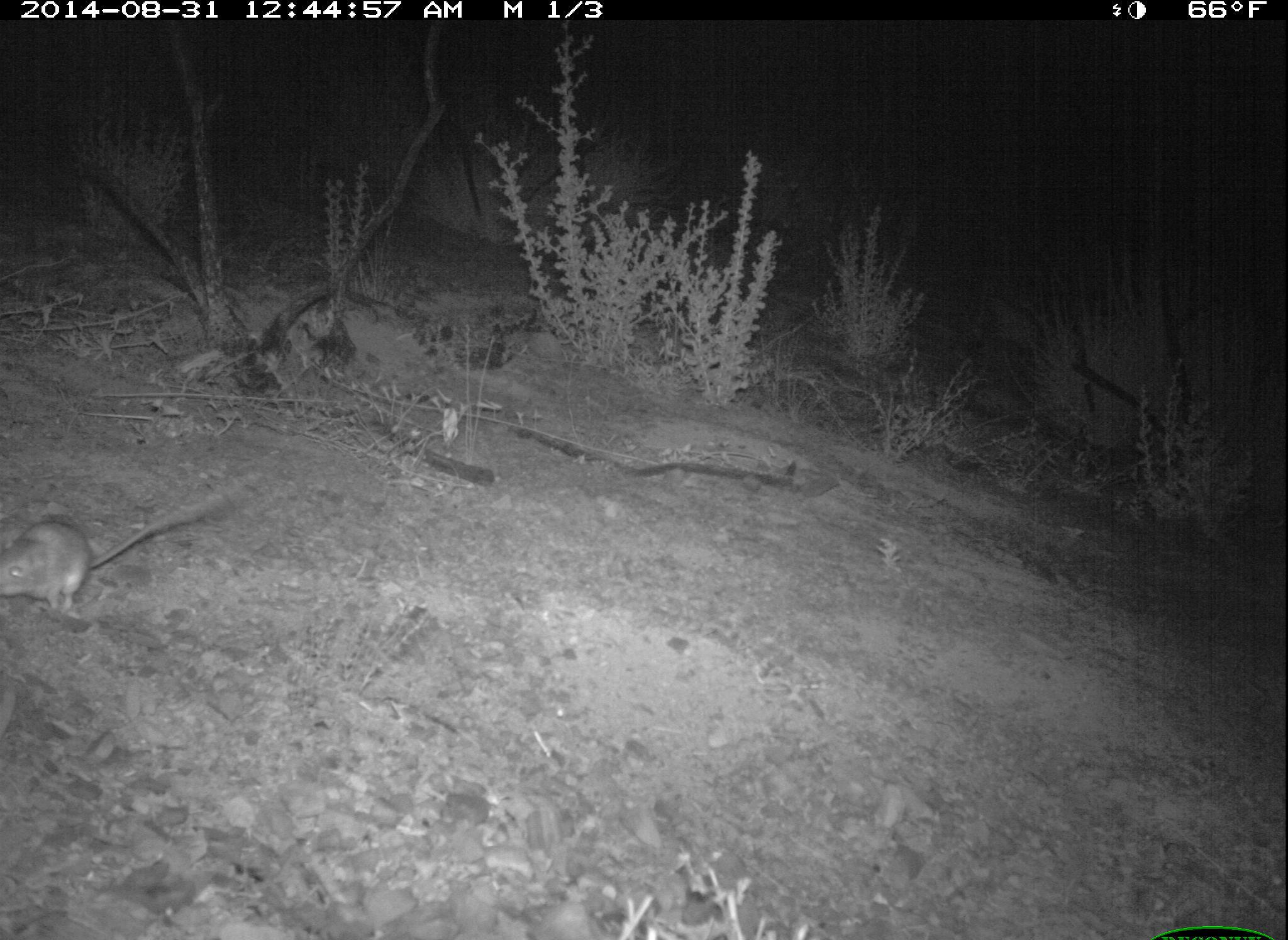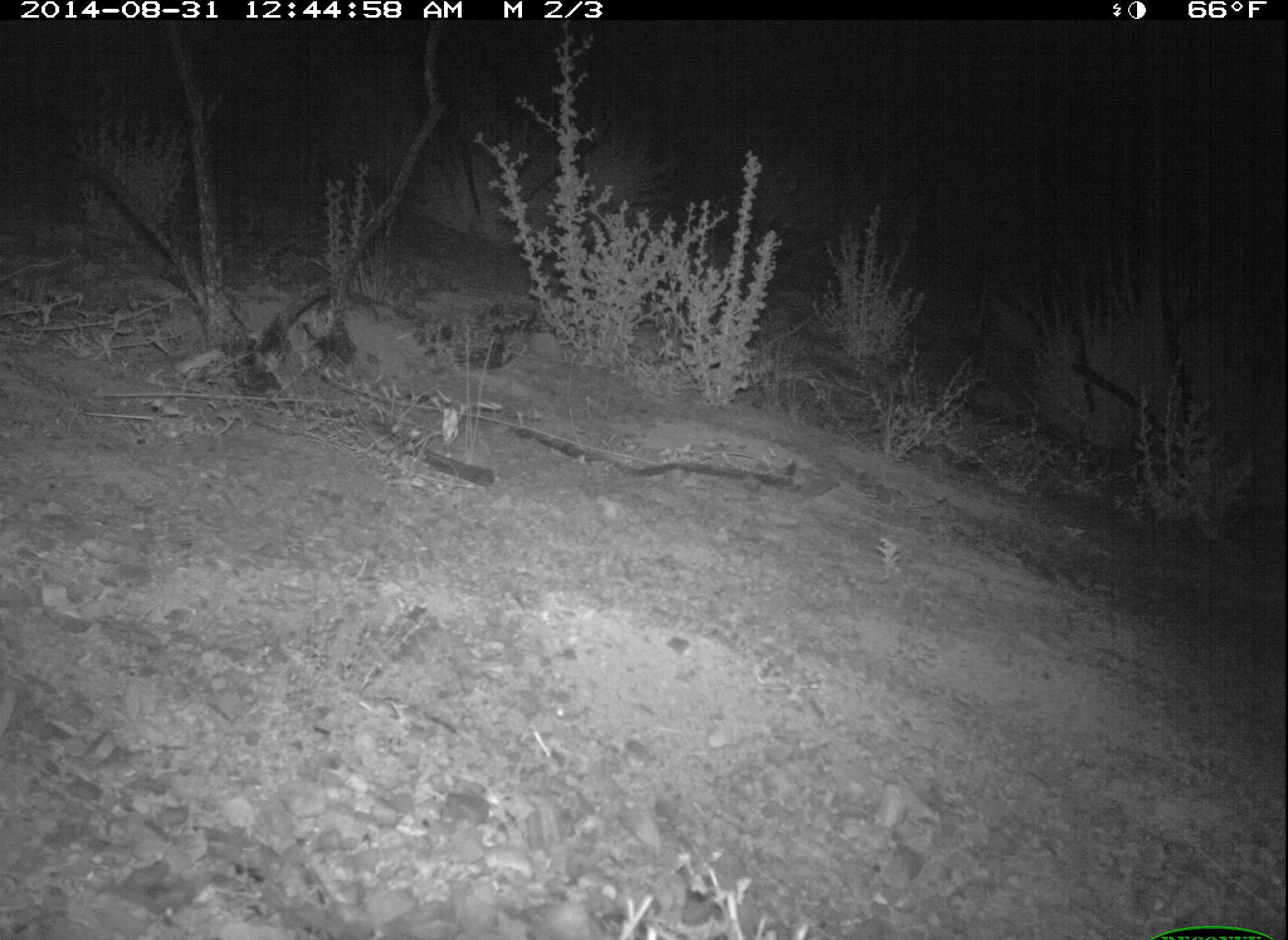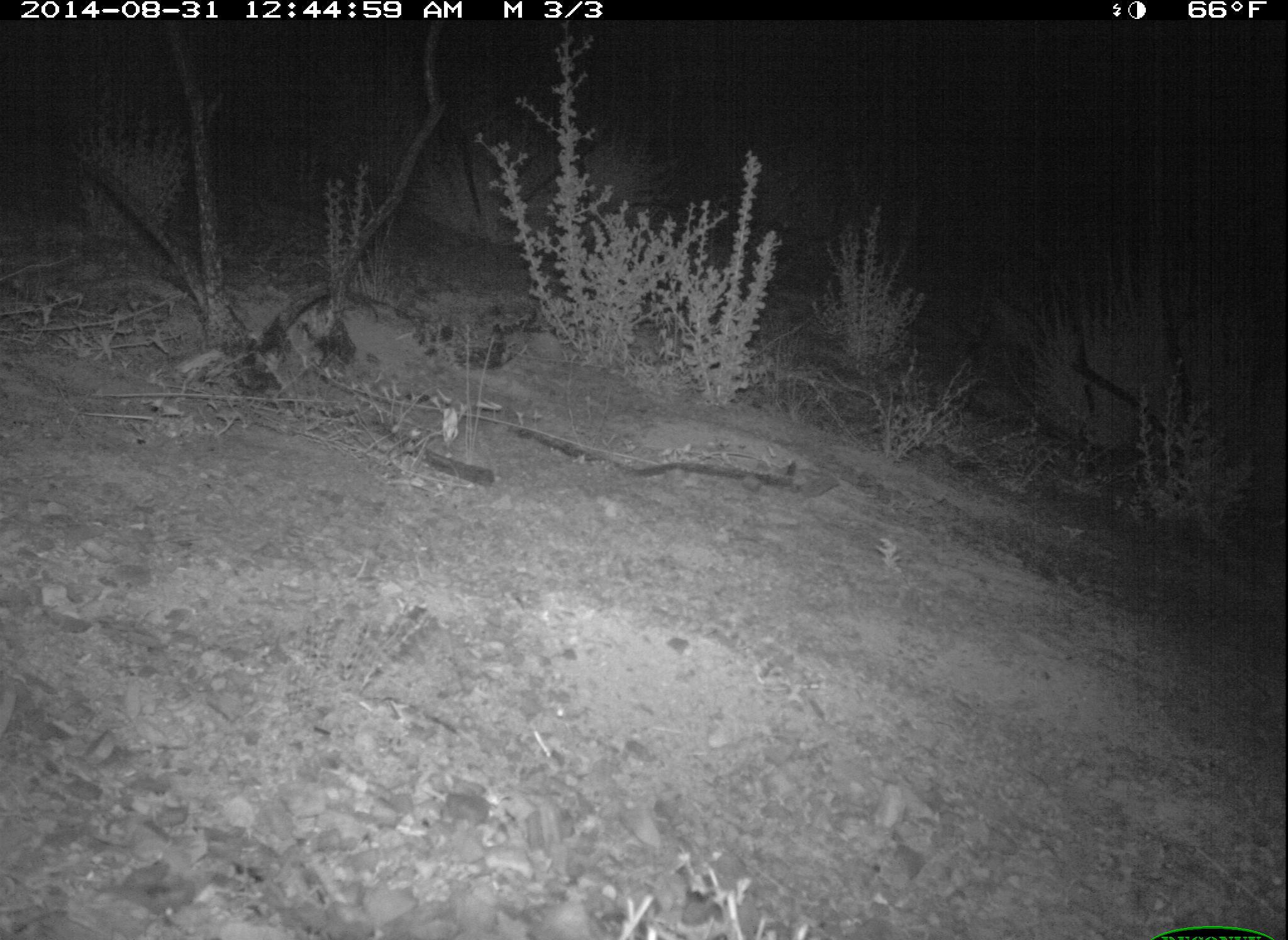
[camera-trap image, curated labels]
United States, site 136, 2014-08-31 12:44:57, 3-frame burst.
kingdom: Animalia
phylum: Chordata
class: Mammalia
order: Rodentia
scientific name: Rodentia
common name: rodent